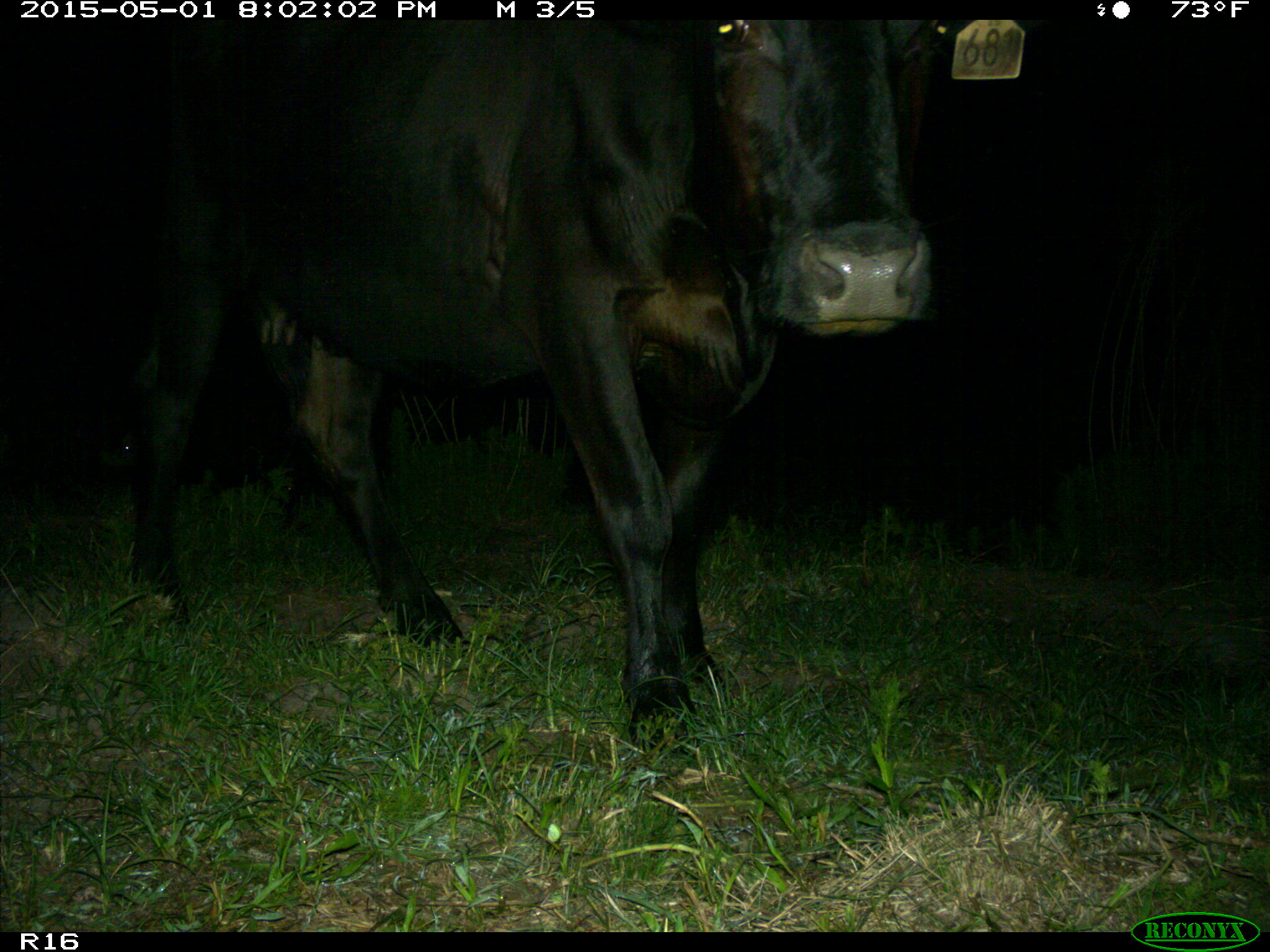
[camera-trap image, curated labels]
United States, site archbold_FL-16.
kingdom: Animalia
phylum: Chordata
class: Mammalia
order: Artiodactyla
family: Bovidae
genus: Bos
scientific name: Bos taurus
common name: domestic cow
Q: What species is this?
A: Bos taurus (domestic cow).